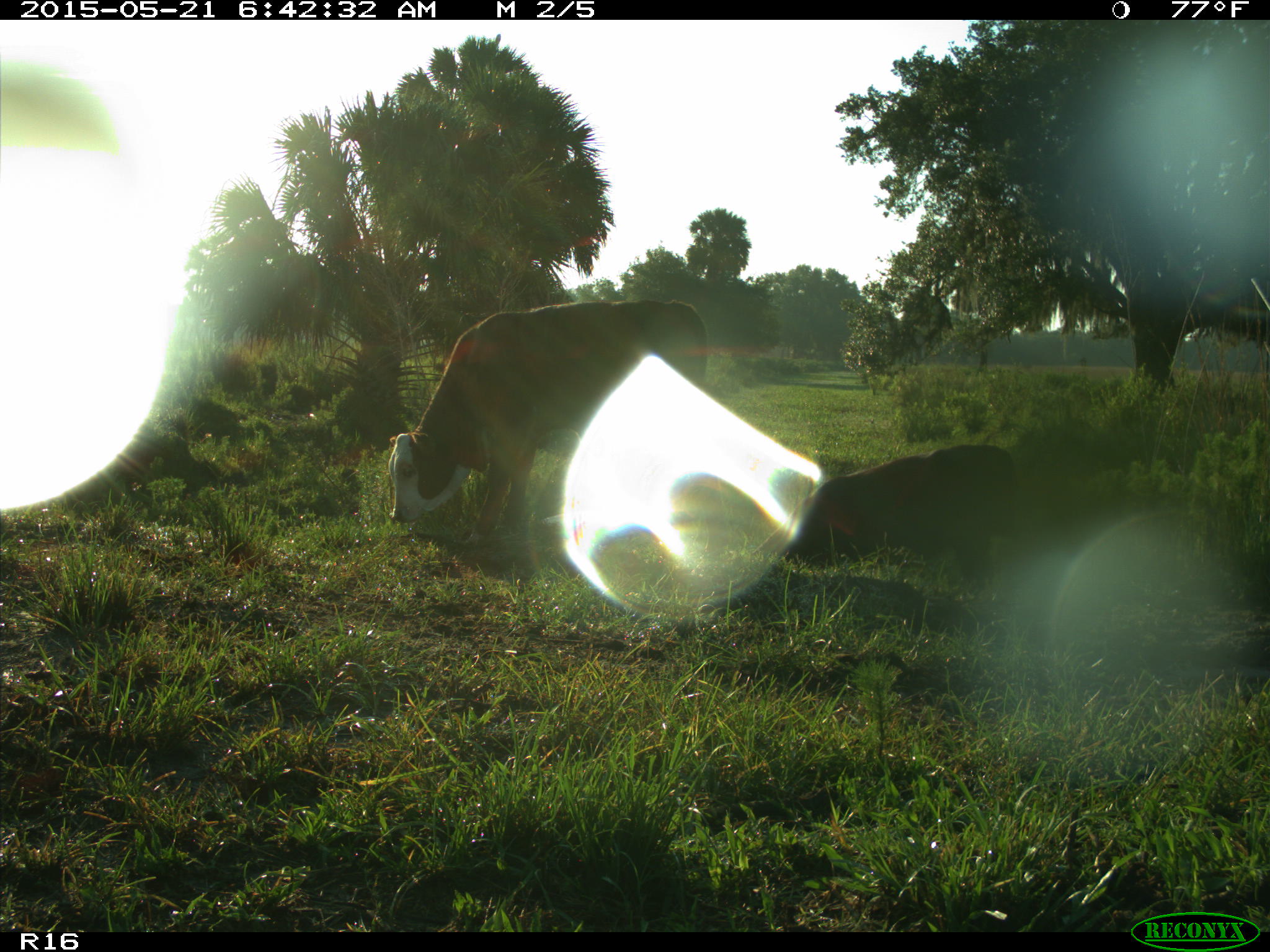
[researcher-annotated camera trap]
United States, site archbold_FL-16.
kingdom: Animalia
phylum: Chordata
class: Mammalia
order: Artiodactyla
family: Bovidae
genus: Bos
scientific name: Bos taurus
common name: domestic cow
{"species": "Bos taurus (domestic cow)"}